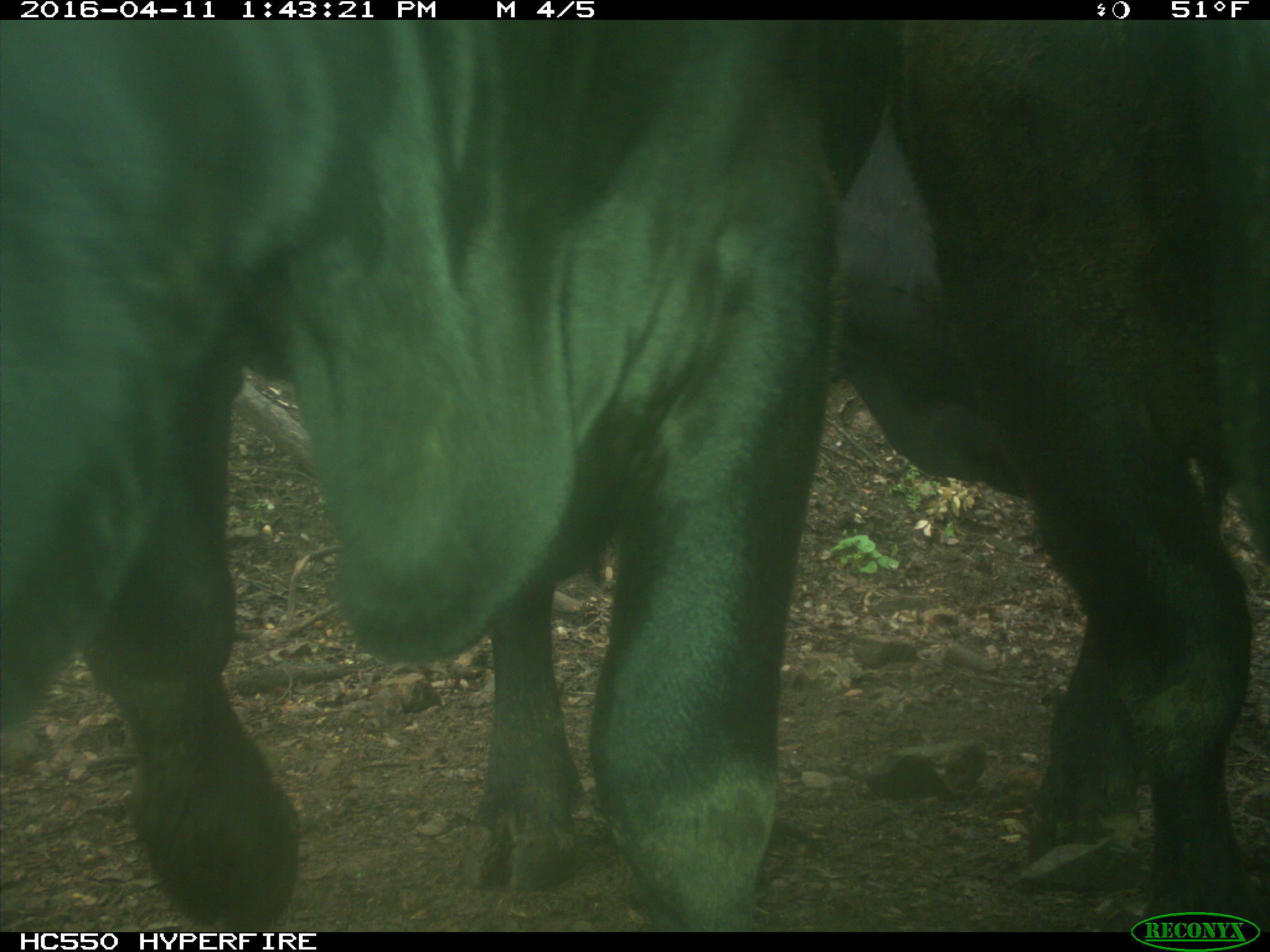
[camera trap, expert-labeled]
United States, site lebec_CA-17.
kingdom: Animalia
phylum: Chordata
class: Mammalia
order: Artiodactyla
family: Bovidae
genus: Bos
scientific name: Bos taurus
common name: domestic cow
Bos taurus (domestic cow).